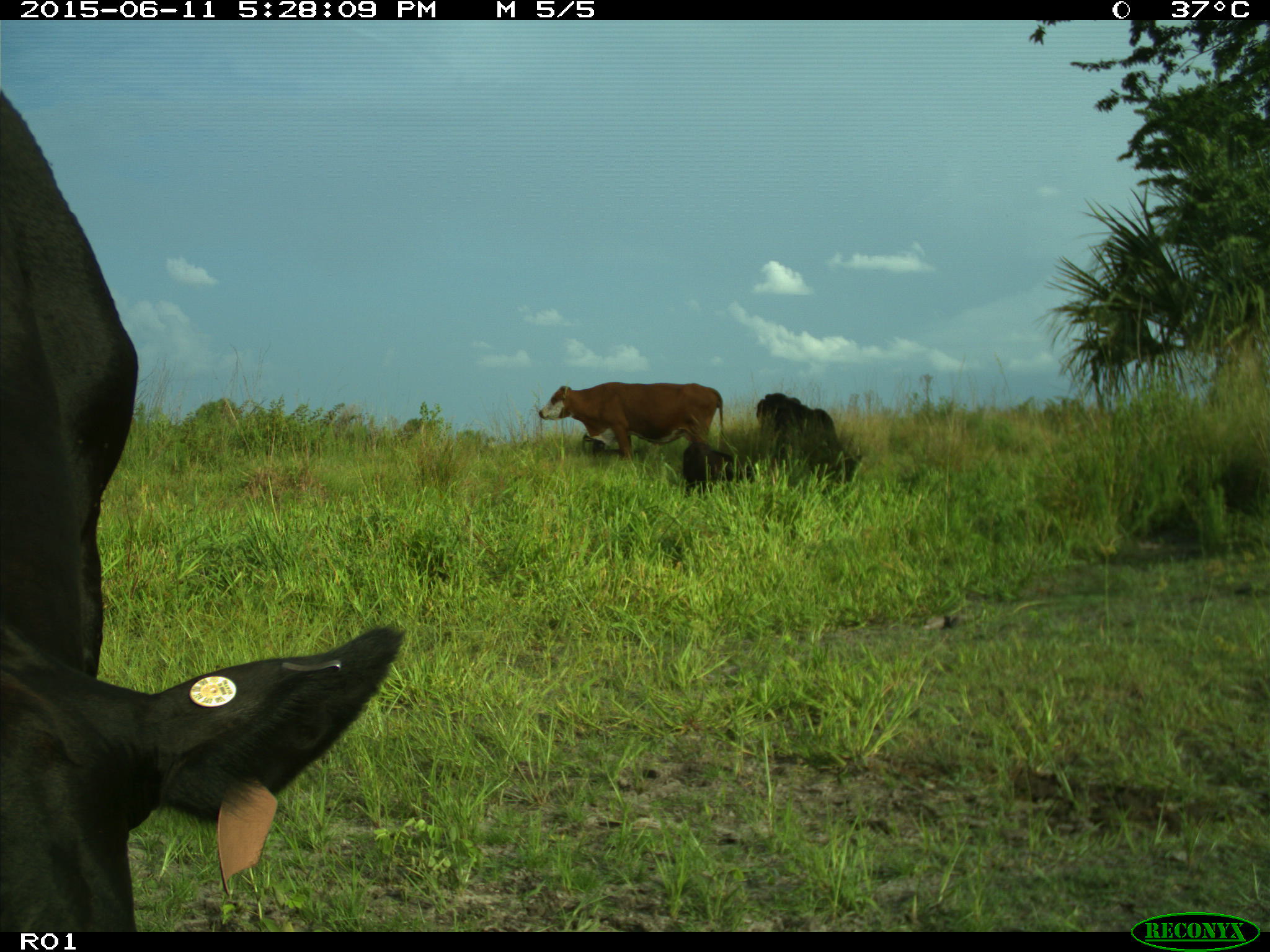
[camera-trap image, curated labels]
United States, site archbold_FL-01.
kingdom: Animalia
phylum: Chordata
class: Mammalia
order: Artiodactyla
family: Bovidae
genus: Bos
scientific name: Bos taurus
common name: domestic cow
Bos taurus (domestic cow).